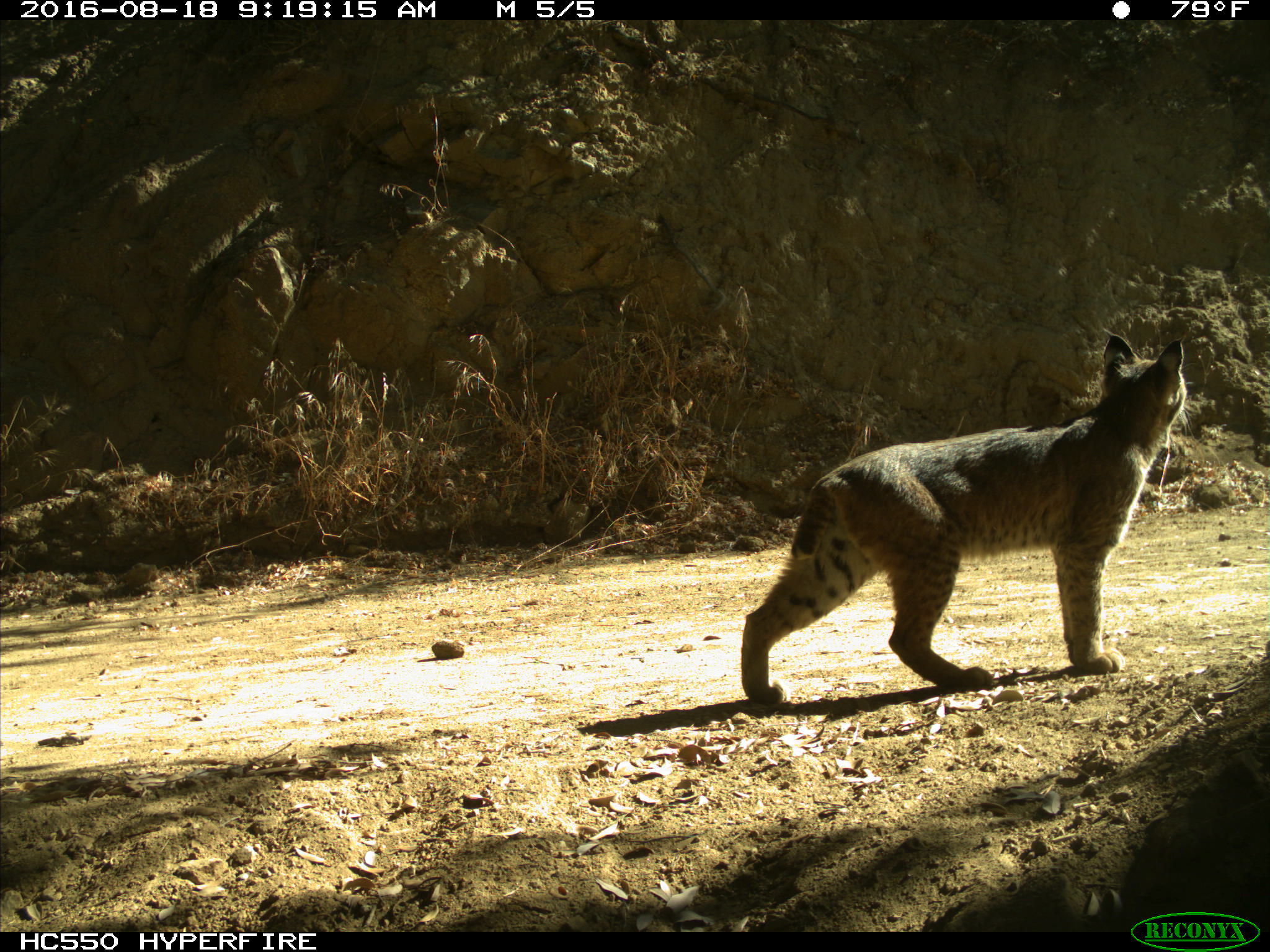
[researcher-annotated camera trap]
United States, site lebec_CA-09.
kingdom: Animalia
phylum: Chordata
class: Mammalia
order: Carnivora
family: Felidae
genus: Lynx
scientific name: Lynx rufus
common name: bobcat